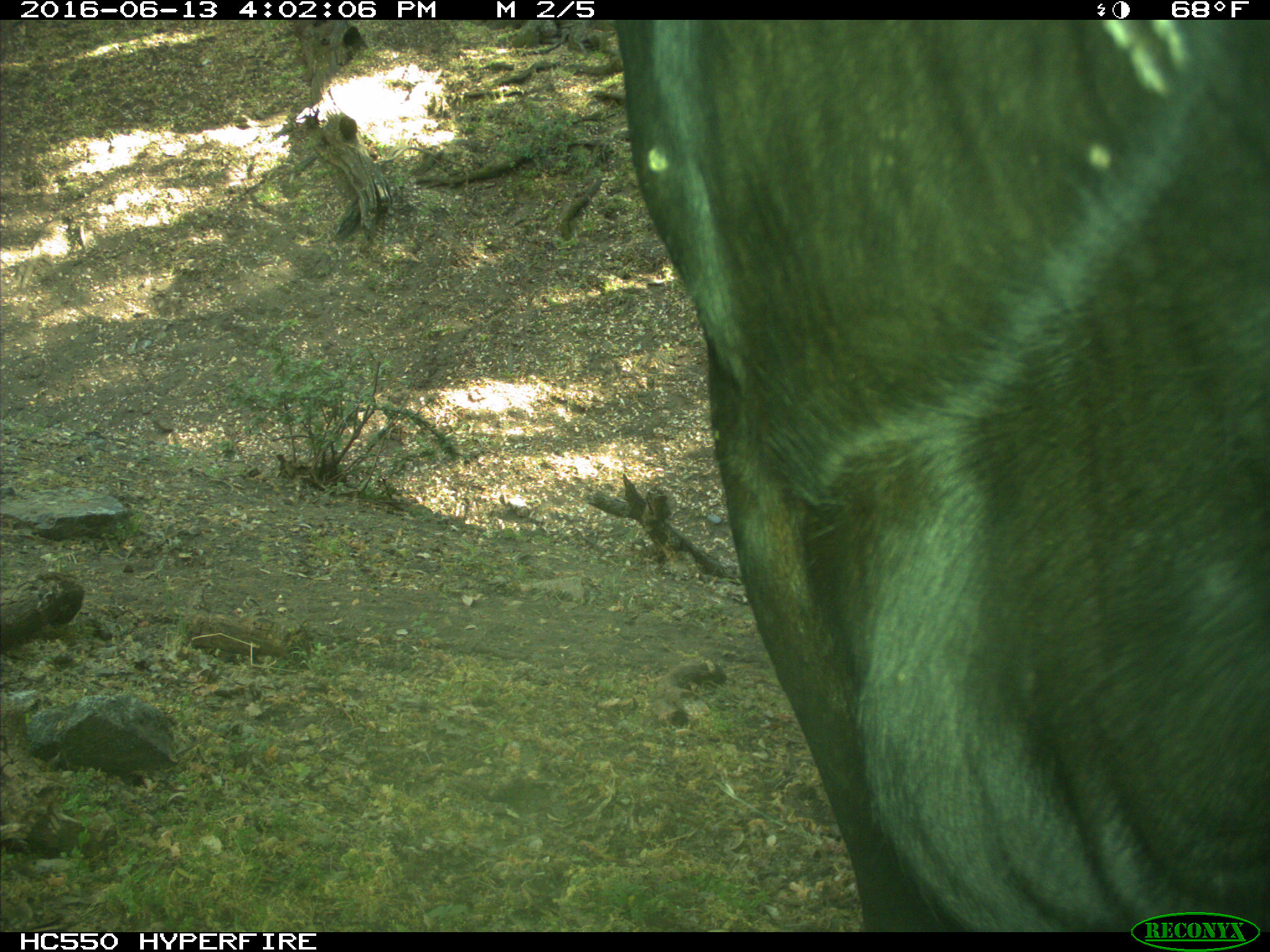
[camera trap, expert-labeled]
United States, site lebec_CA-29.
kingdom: Animalia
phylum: Chordata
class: Mammalia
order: Artiodactyla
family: Bovidae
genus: Bos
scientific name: Bos taurus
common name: domestic cow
Bos taurus (domestic cow).